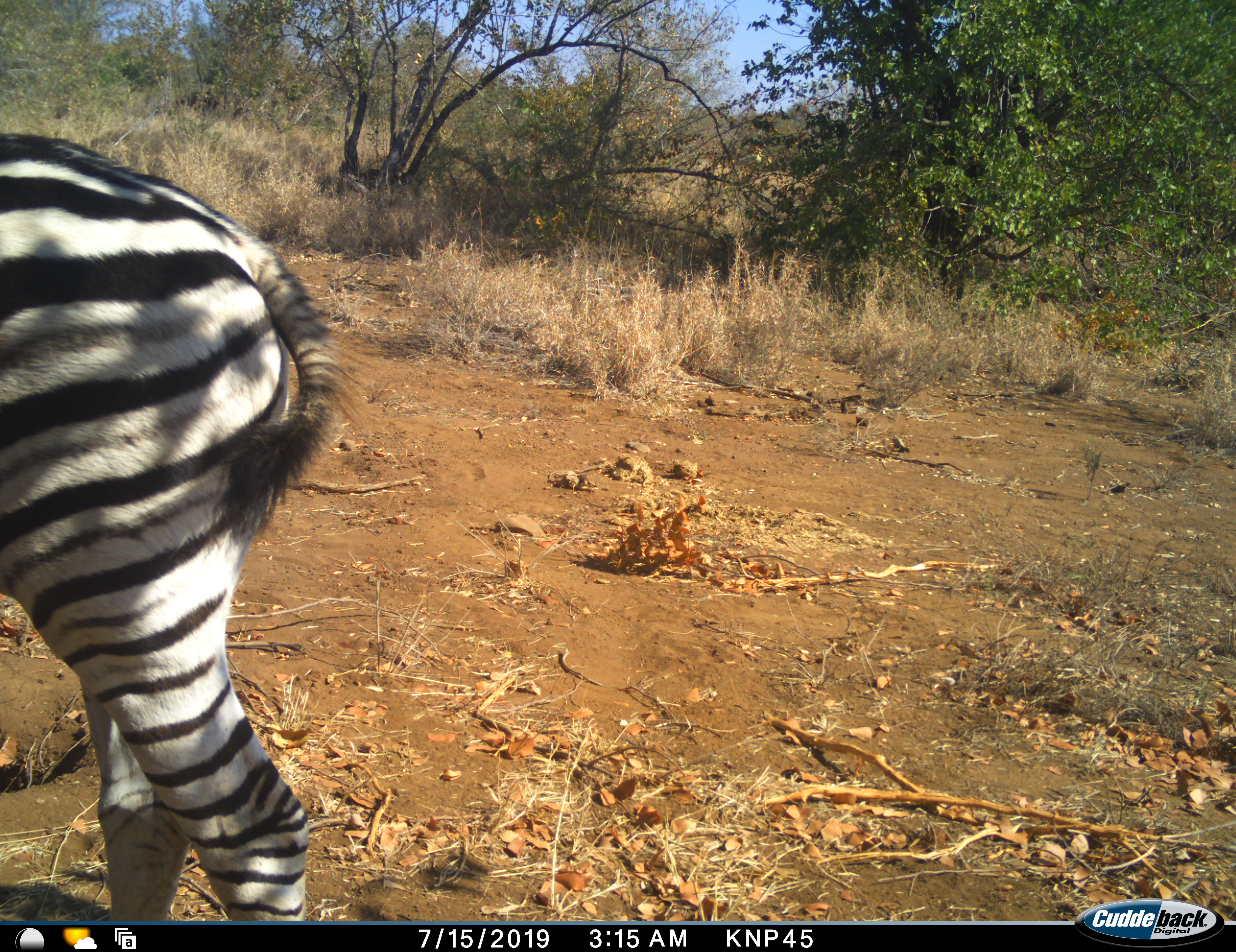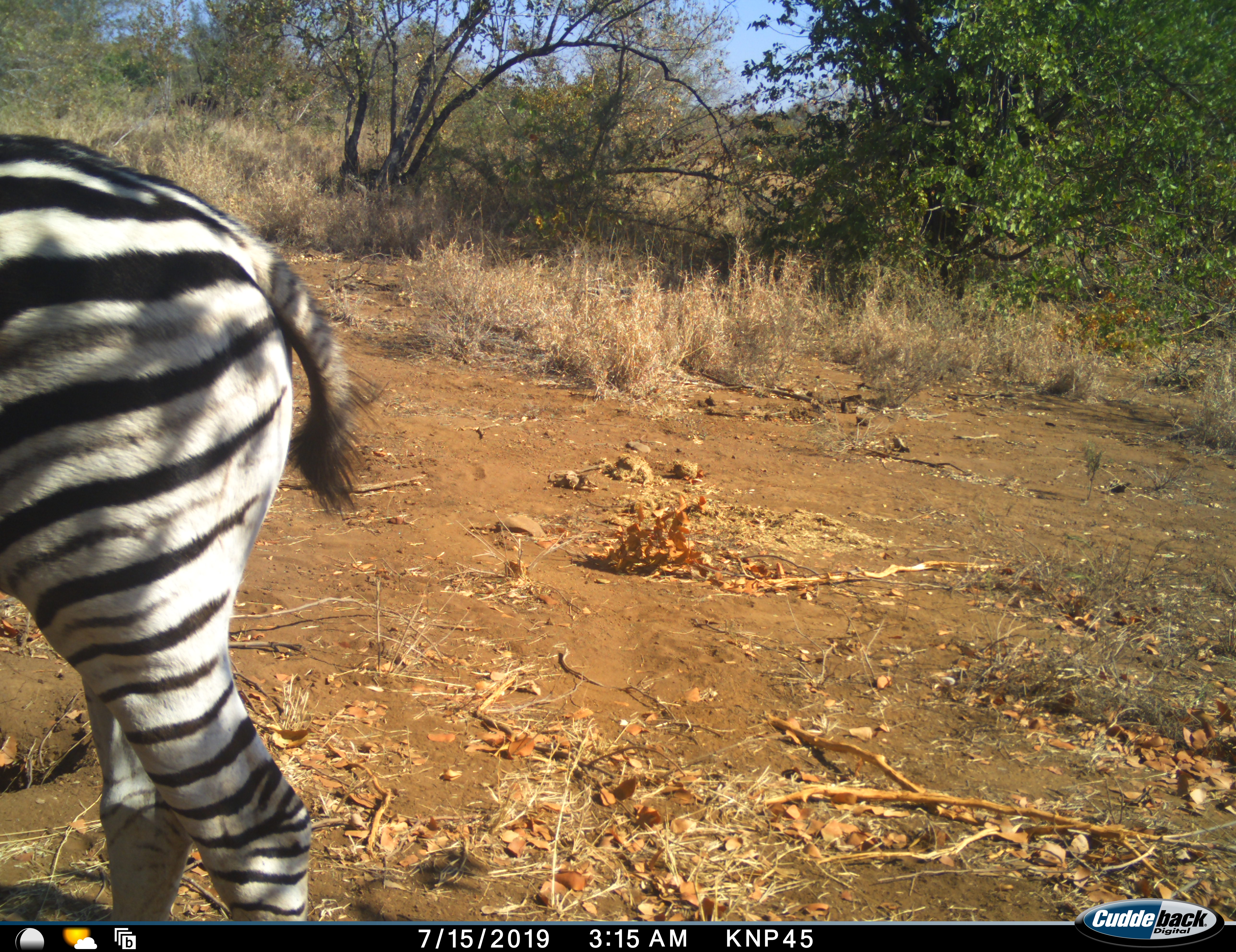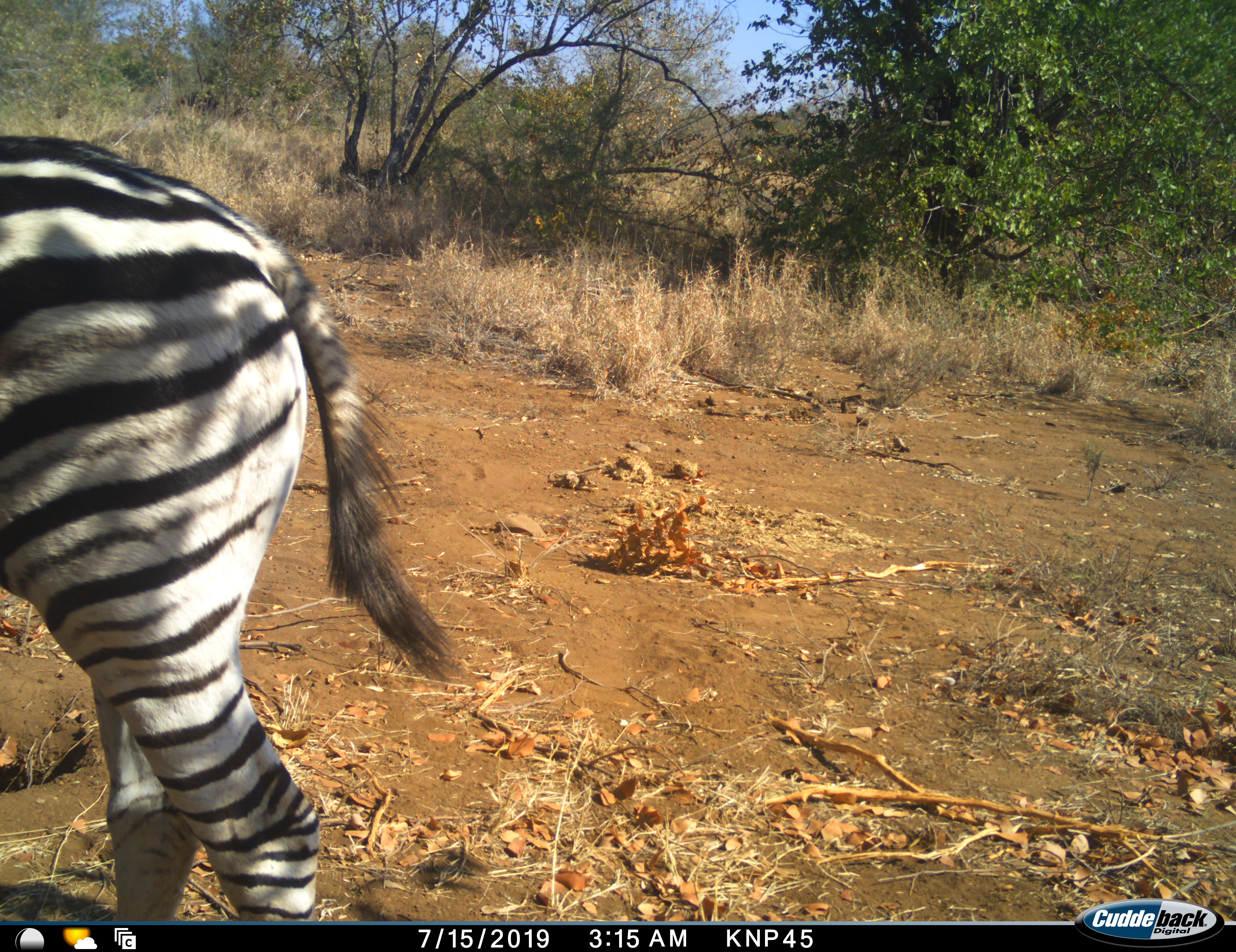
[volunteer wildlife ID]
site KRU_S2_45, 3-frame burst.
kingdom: Animalia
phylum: Chordata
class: Mammalia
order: Perissodactyla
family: Equidae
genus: Equus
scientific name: Equus quagga burchellii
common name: burchell's zebra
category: zebraburchells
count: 1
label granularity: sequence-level